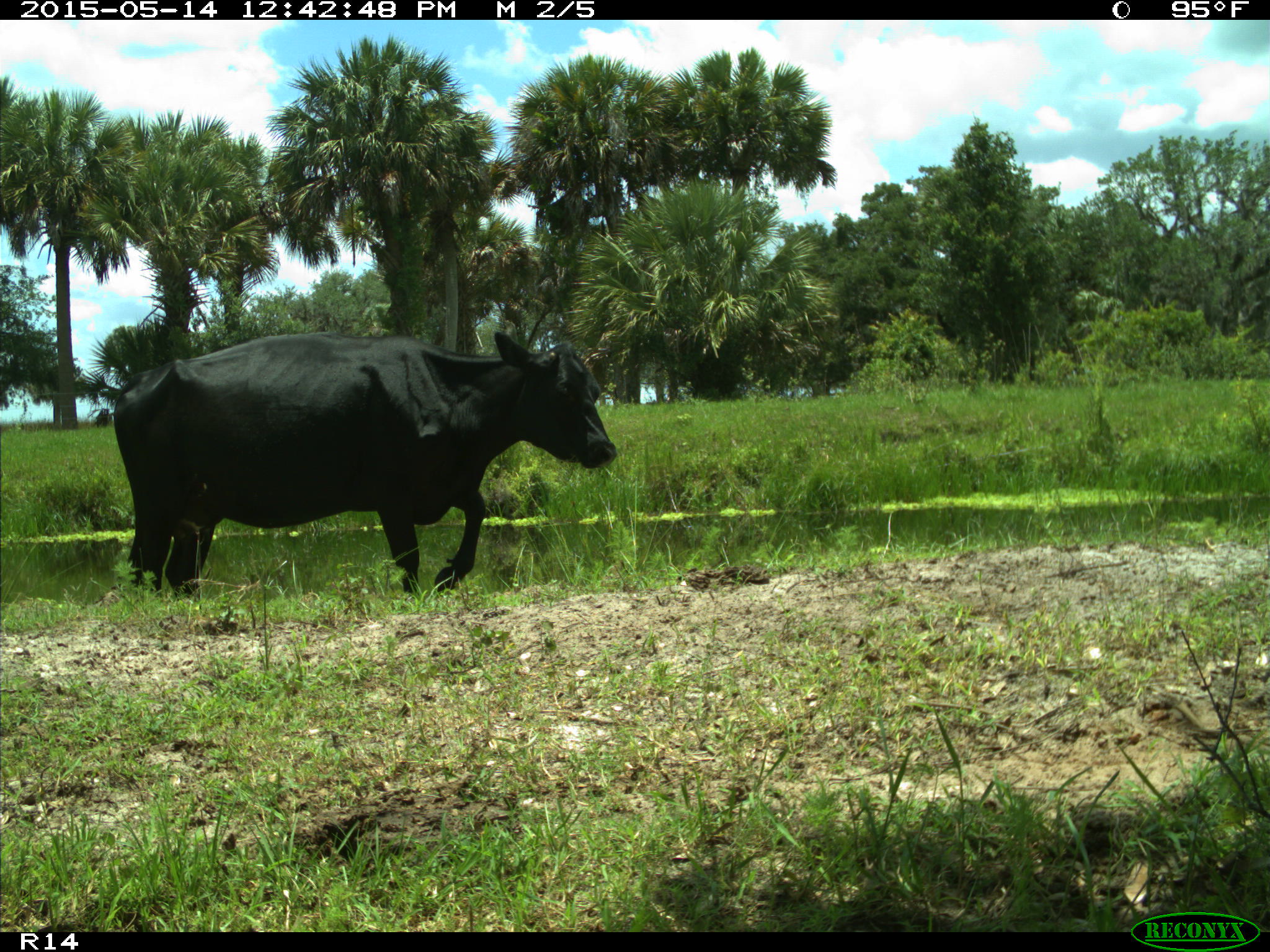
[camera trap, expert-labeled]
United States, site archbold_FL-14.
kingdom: Animalia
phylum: Chordata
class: Mammalia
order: Artiodactyla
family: Bovidae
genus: Bos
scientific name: Bos taurus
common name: domestic cow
Bos taurus (domestic cow).